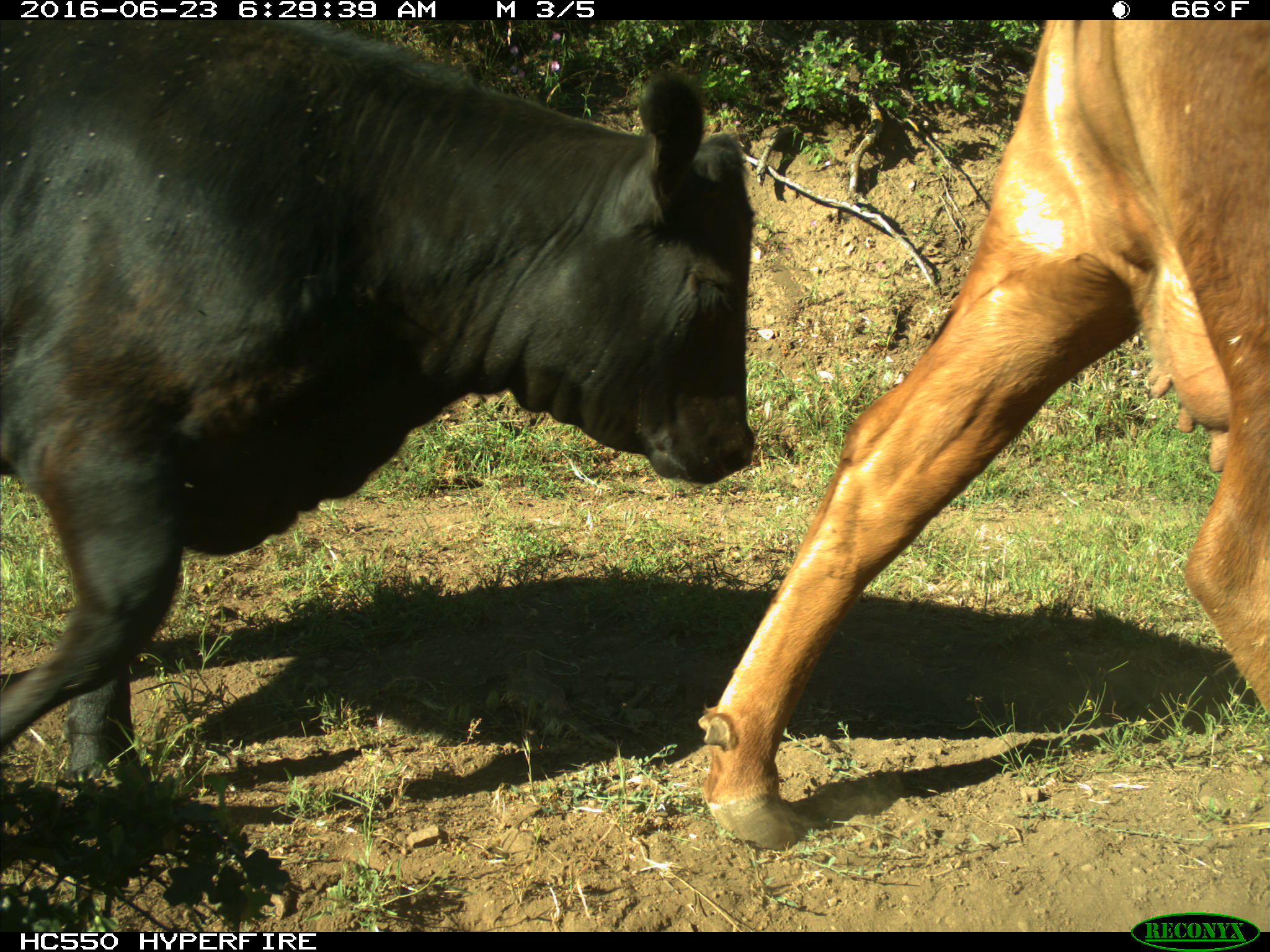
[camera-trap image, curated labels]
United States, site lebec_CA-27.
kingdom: Animalia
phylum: Chordata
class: Mammalia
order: Artiodactyla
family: Bovidae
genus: Bos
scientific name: Bos taurus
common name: domestic cow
Bos taurus (domestic cow).